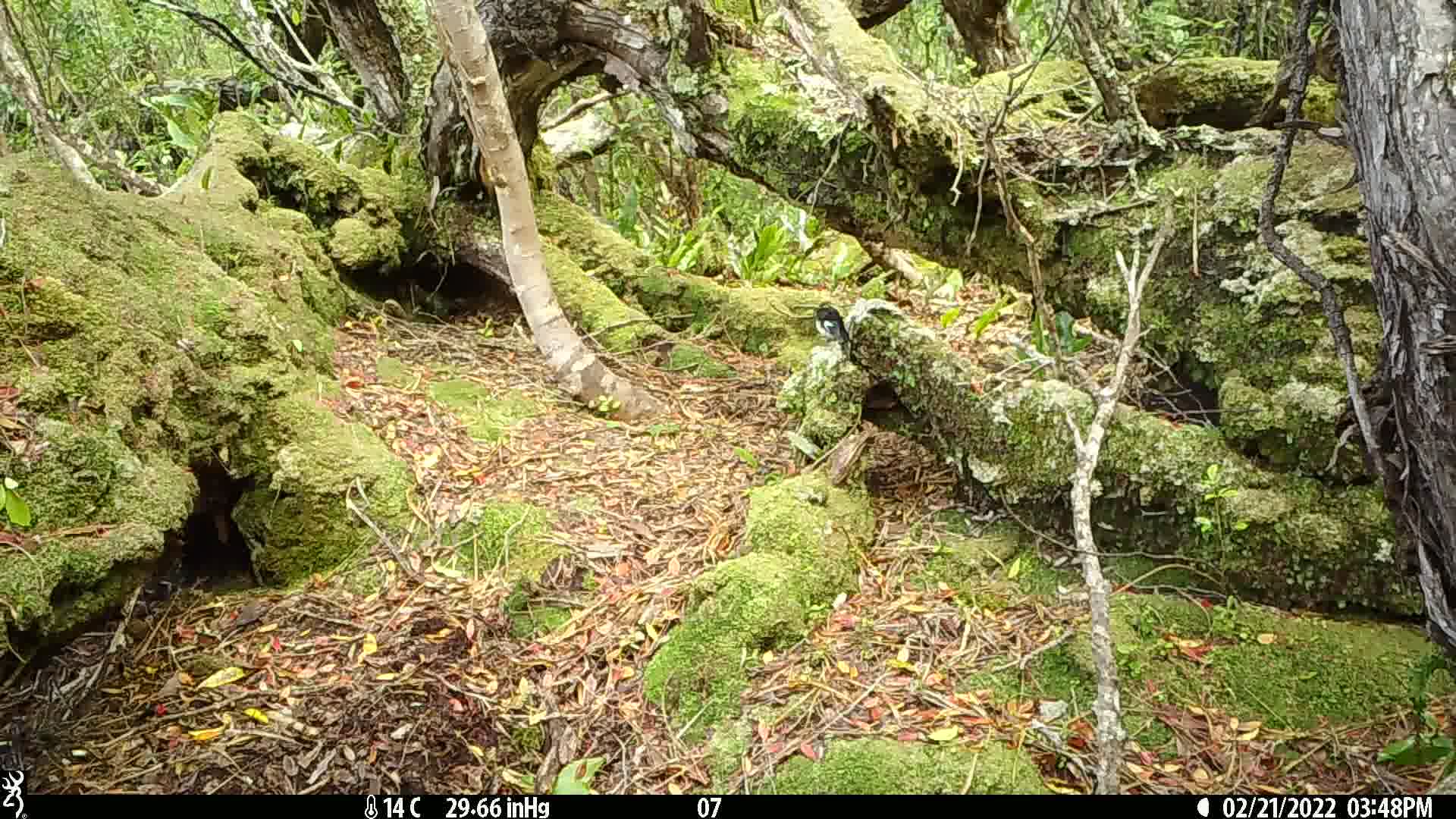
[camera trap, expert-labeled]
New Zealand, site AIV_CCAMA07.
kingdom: Animalia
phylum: Chordata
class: Aves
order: Passeriformes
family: Petroicidae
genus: Petroica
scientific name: Petroica macrocephala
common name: tomtit